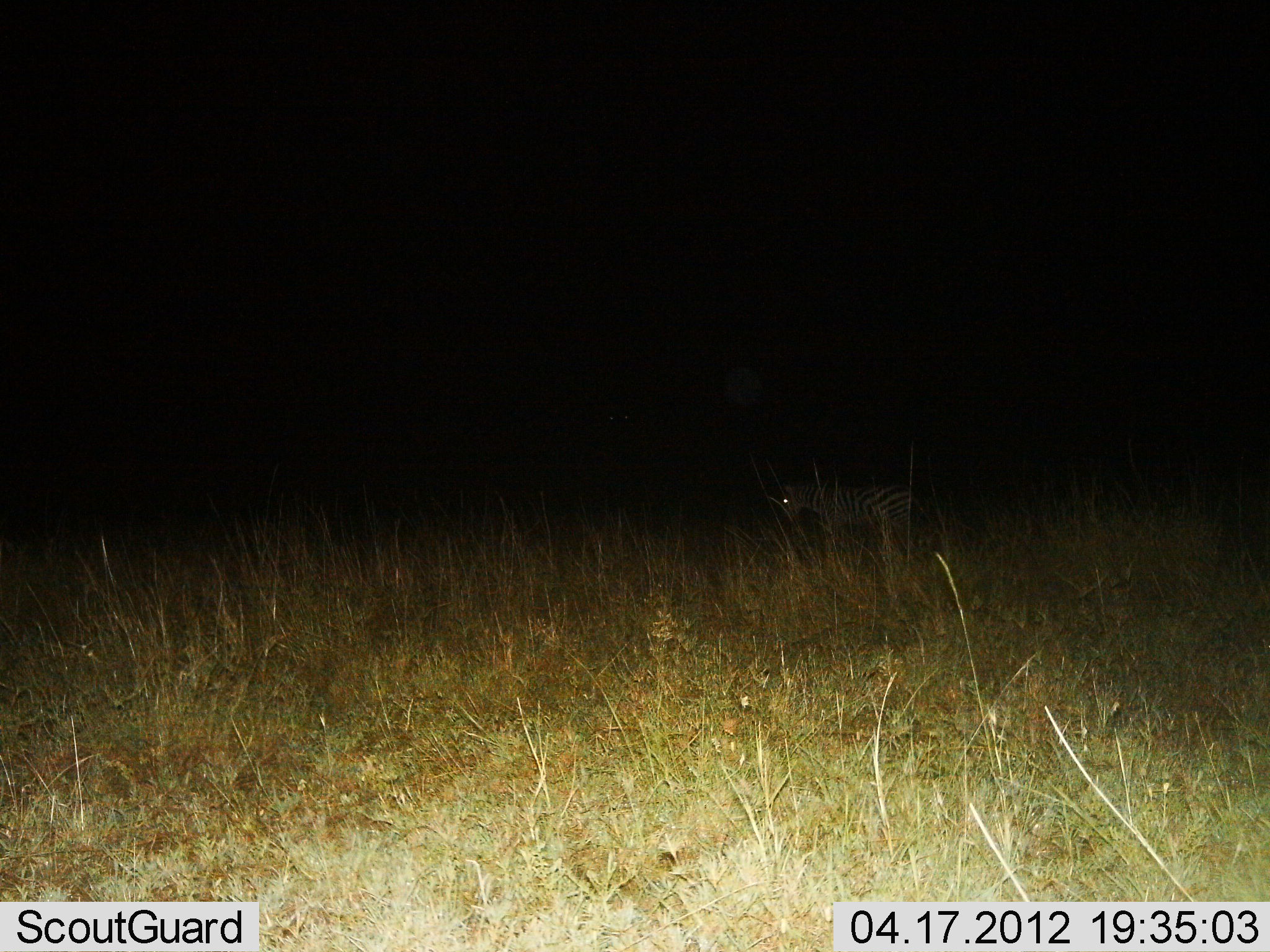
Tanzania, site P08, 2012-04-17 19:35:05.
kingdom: Animalia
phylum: Chordata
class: Mammalia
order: Perissodactyla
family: Equidae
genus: Equus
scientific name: Equus quagga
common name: plains zebra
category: zebra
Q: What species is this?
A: Zebra (plains zebra) (Equus quagga).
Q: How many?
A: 1.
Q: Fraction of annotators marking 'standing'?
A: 80%.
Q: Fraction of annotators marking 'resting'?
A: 0%.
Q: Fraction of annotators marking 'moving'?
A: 20%.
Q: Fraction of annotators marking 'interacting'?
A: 0%.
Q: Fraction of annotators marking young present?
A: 0%.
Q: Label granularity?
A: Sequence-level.